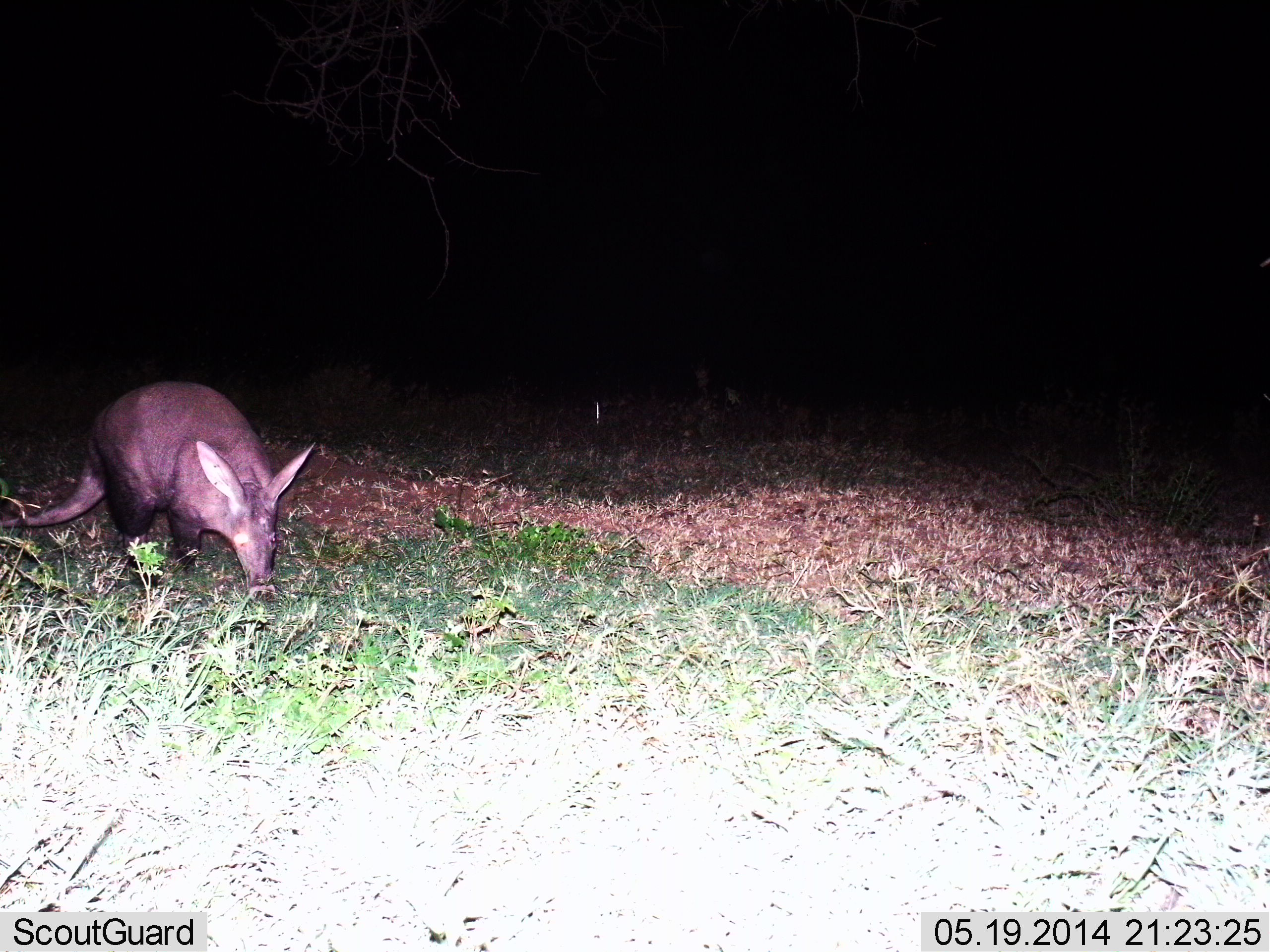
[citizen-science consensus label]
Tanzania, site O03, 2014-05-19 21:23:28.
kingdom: Animalia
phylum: Chordata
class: Mammalia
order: Tubulidentata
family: Orycteropodidae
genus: Orycteropus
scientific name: Orycteropus afer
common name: aardvark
Aardvark (Orycteropus afer), count 1. Behavior (volunteer vote fractions): standing 40%, resting 0%, moving 20%, interacting 0%. Young present (vote fraction): 0%. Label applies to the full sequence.